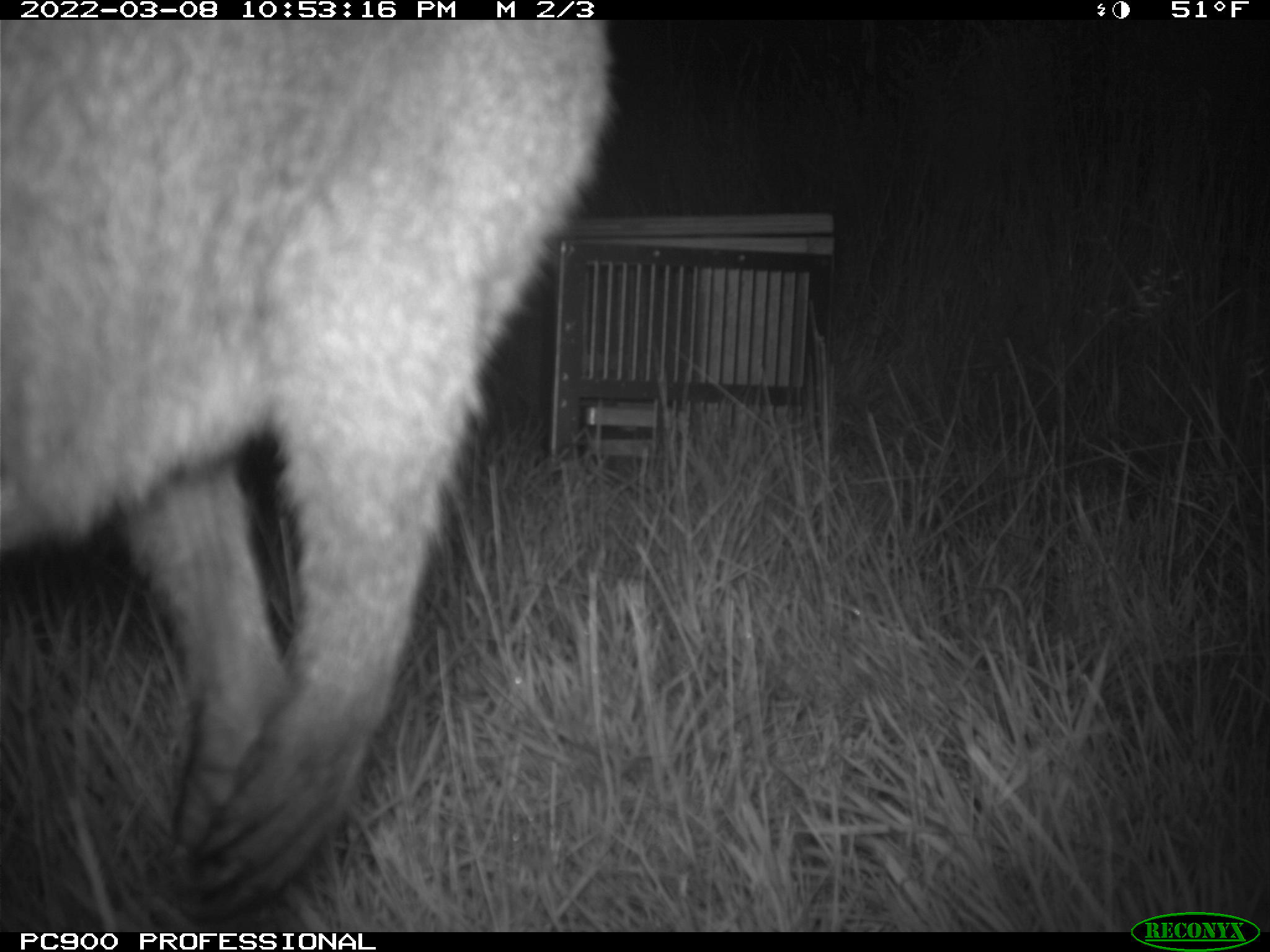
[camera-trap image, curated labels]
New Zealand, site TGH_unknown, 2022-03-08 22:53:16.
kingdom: Animalia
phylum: Chordata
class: Mammalia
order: Diprotodontia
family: Macropodidae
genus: Notamacropus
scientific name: Notamacropus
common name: wallaby